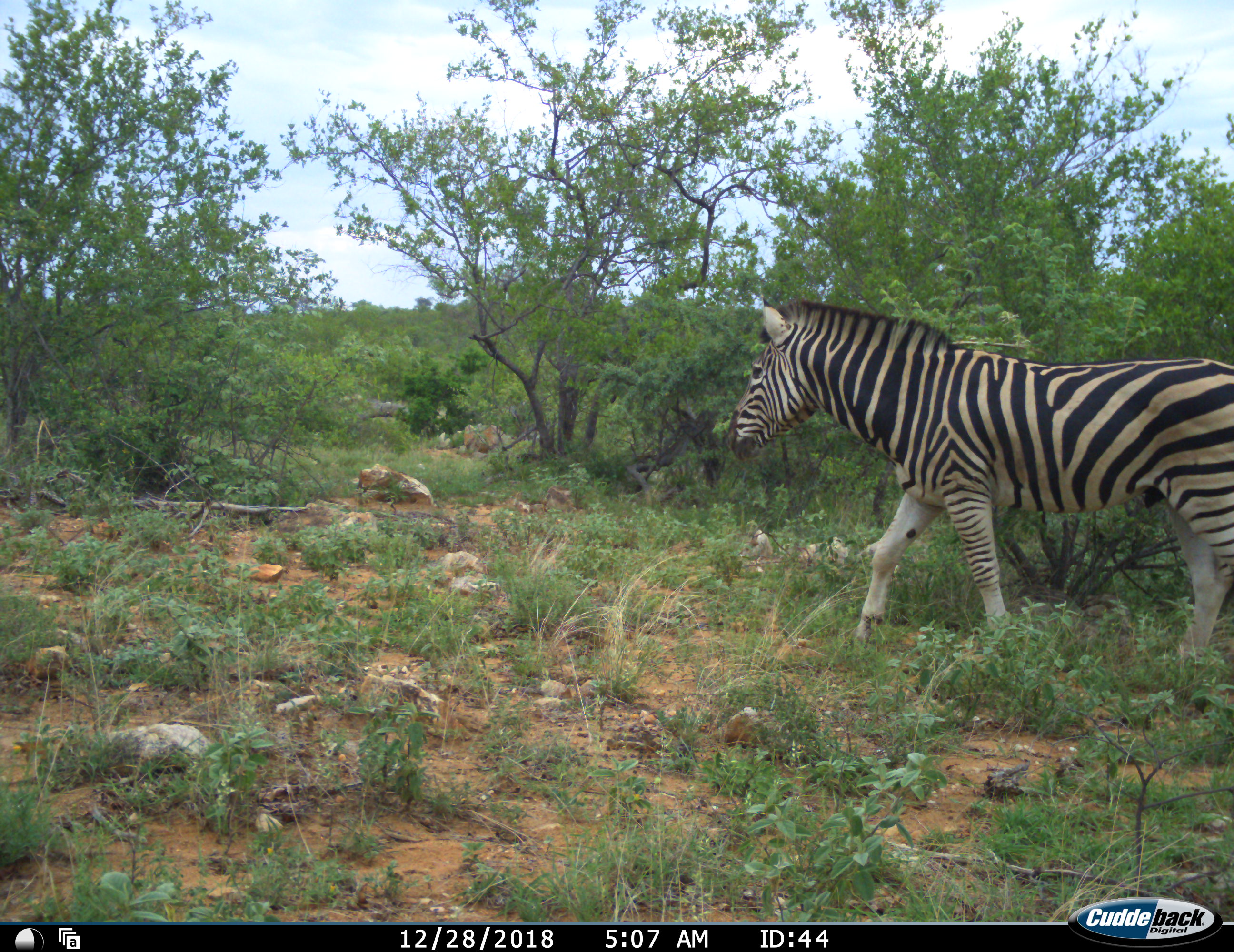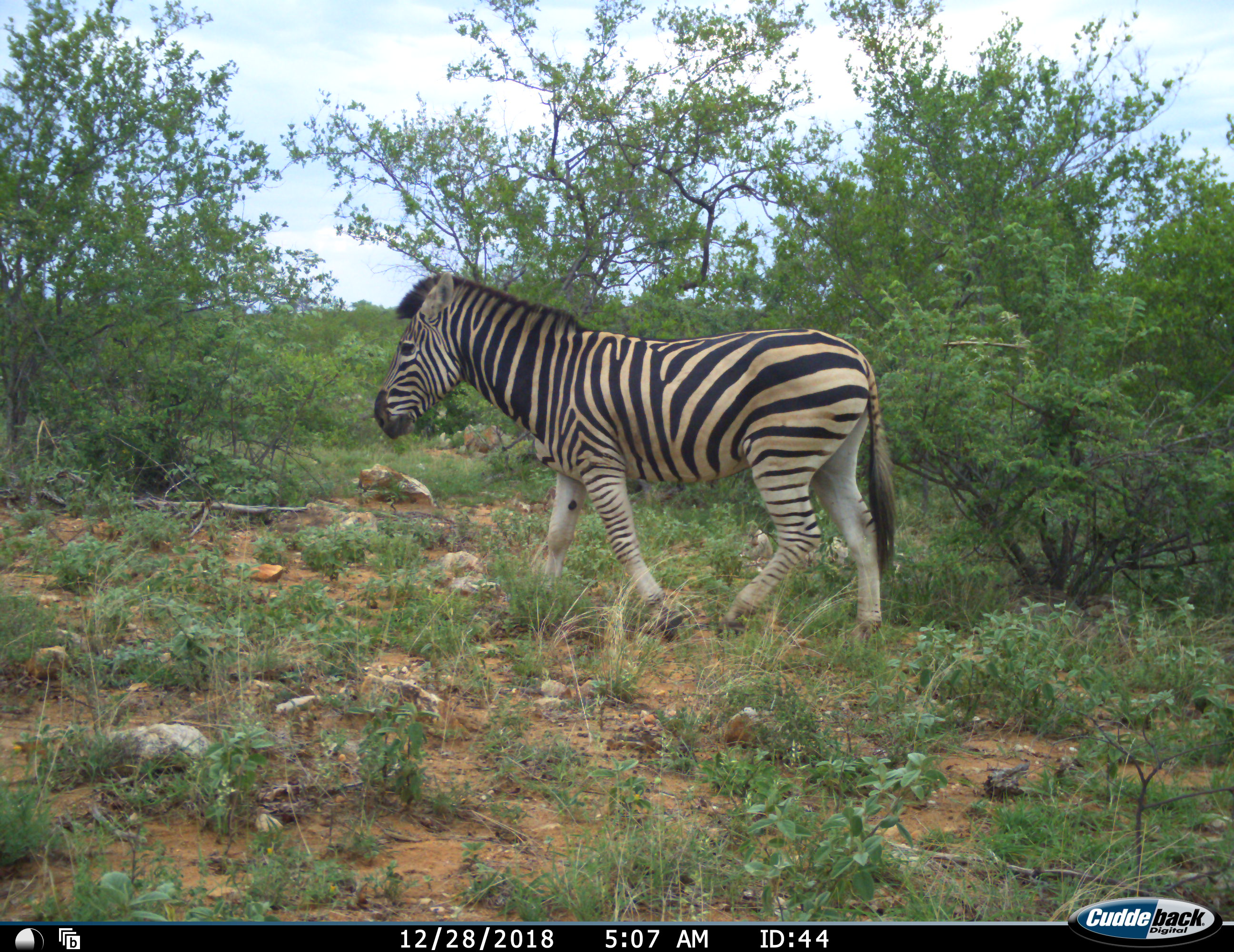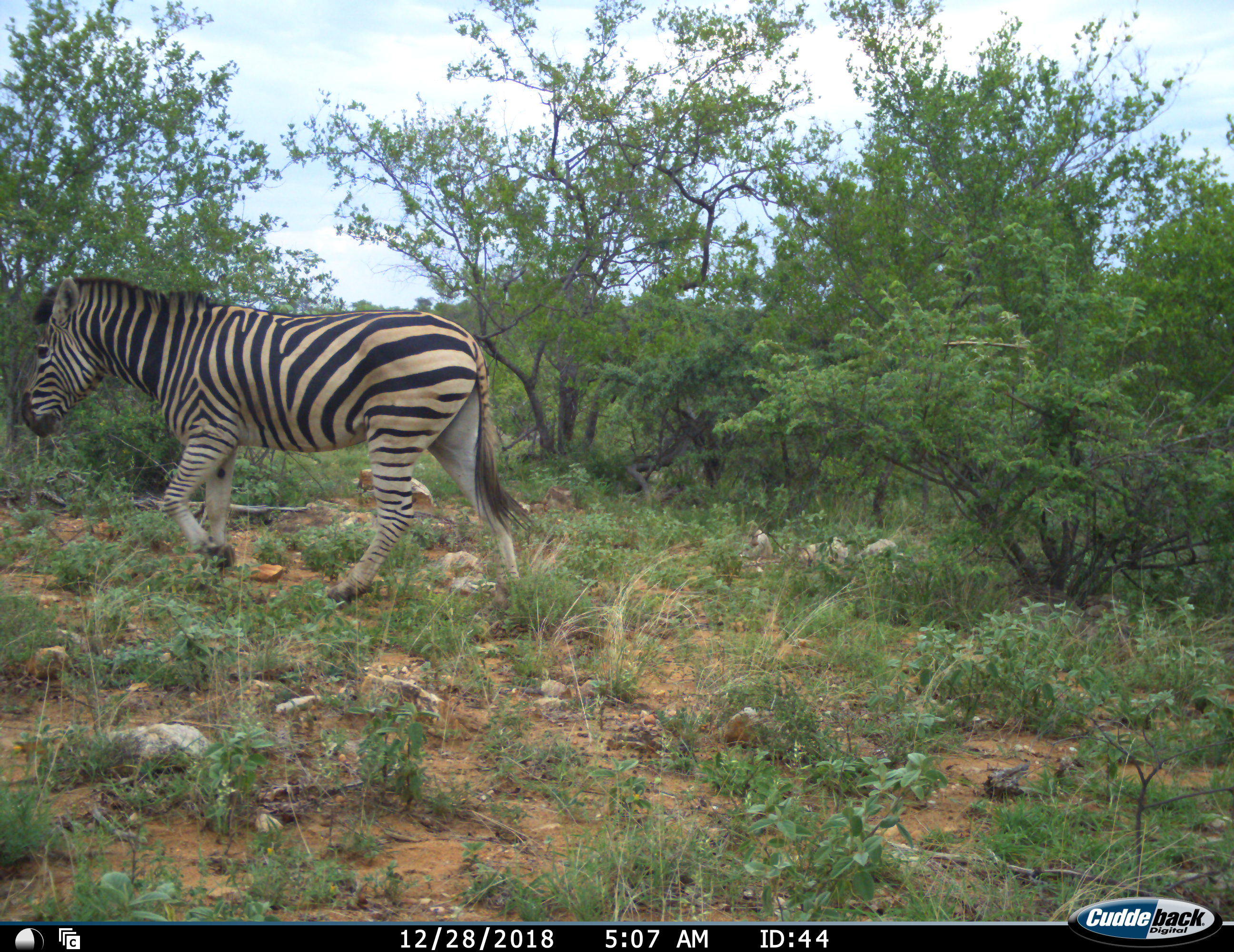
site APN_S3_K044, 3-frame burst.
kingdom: Animalia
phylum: Chordata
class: Mammalia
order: Perissodactyla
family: Equidae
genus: Equus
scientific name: Equus quagga burchellii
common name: burchell's zebra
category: zebraburchells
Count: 1.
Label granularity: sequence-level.